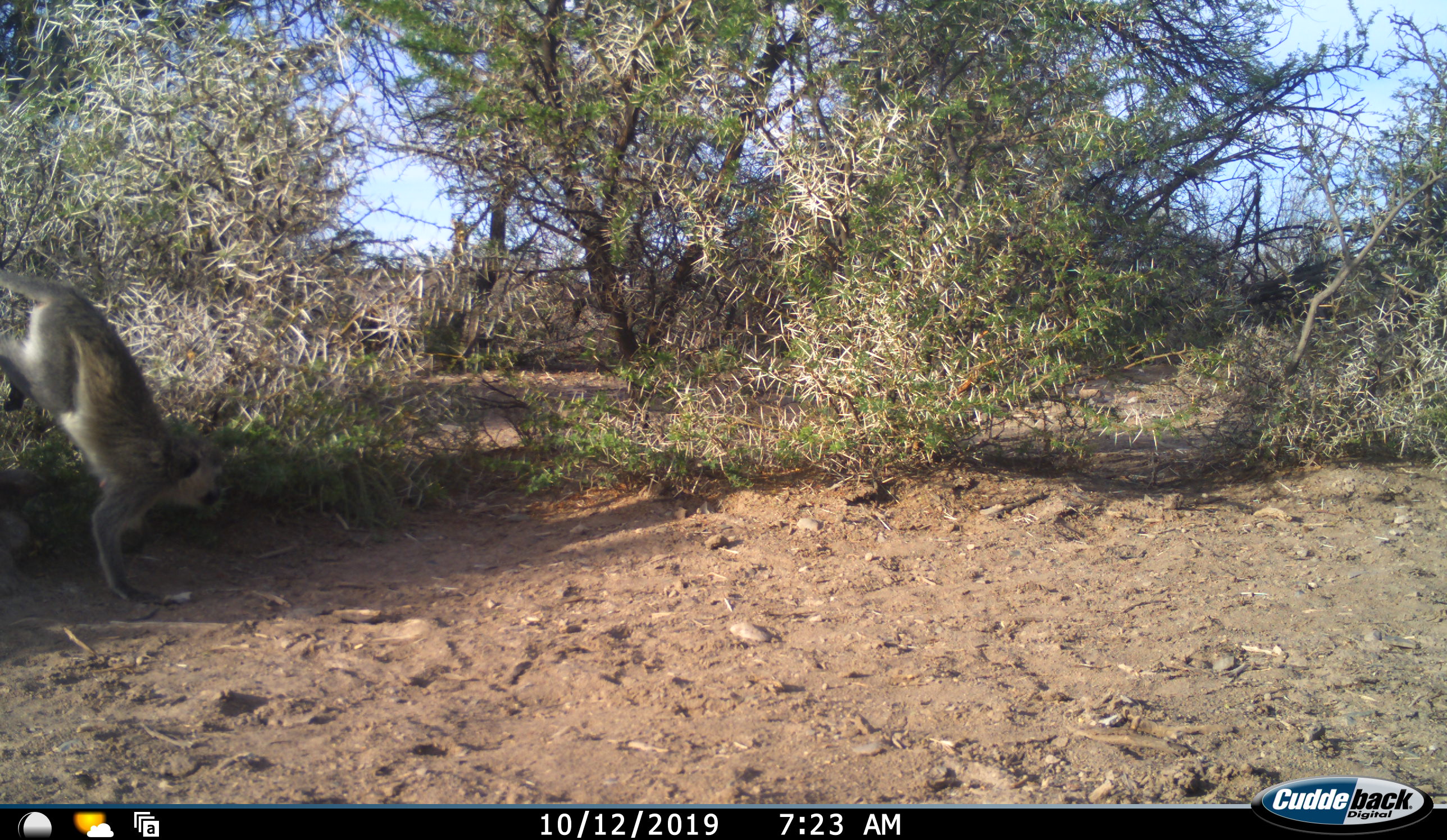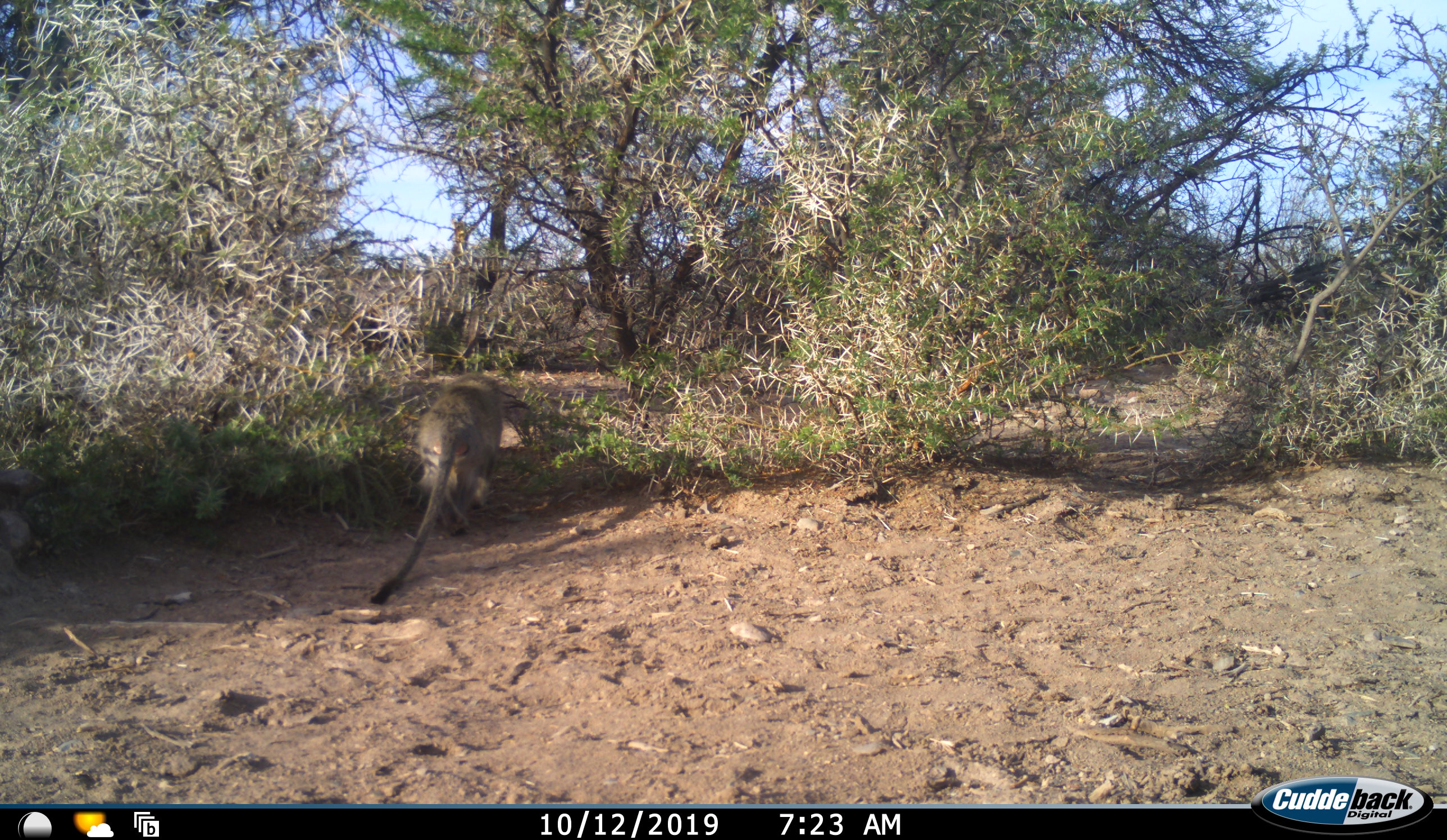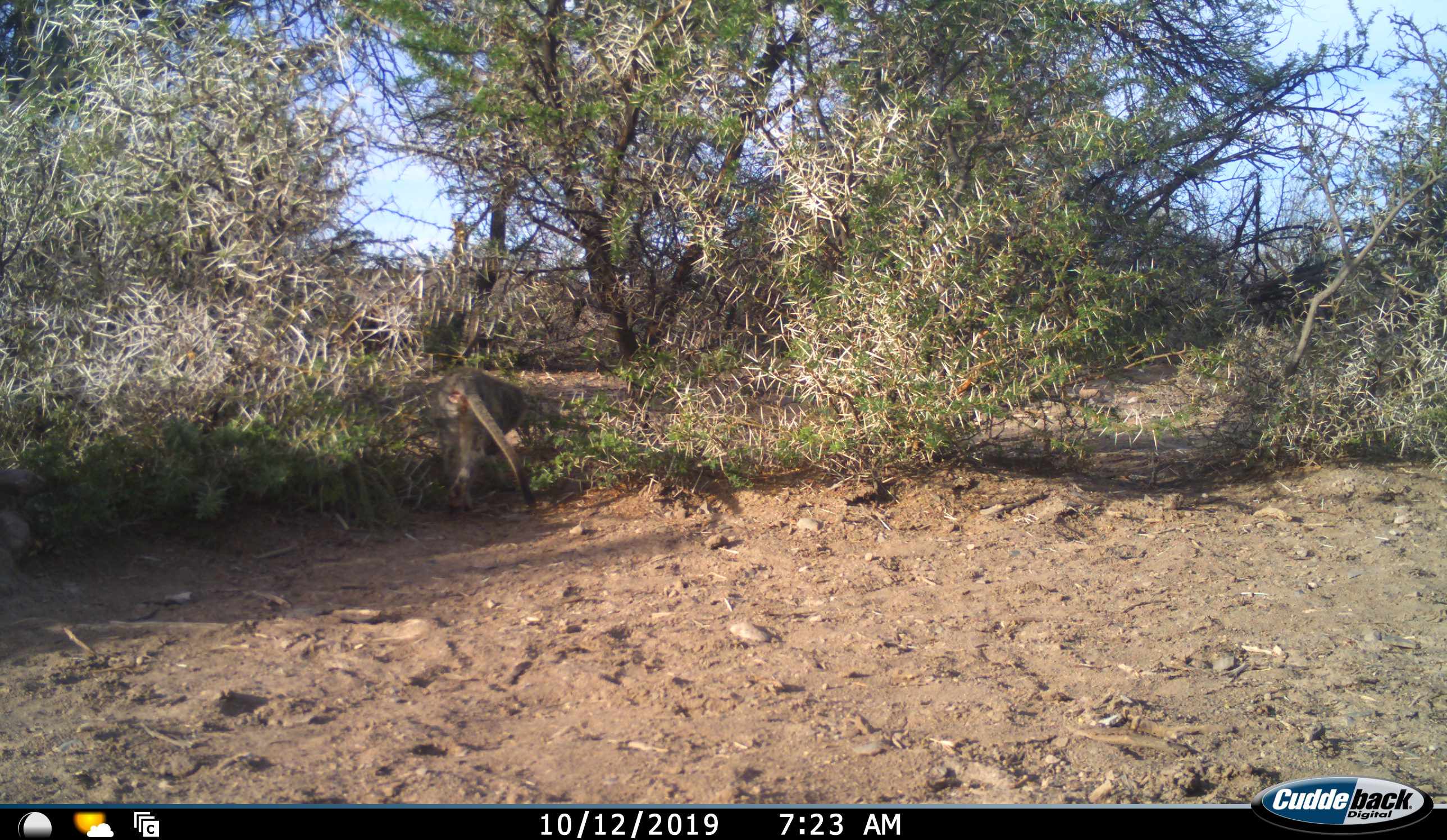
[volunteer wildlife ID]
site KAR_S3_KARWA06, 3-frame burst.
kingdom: Animalia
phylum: Chordata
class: Mammalia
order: Primates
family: Cercopithecidae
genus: Chlorocebus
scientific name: Chlorocebus pygerythrus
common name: vervet monkey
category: monkeyvervet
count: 1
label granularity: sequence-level